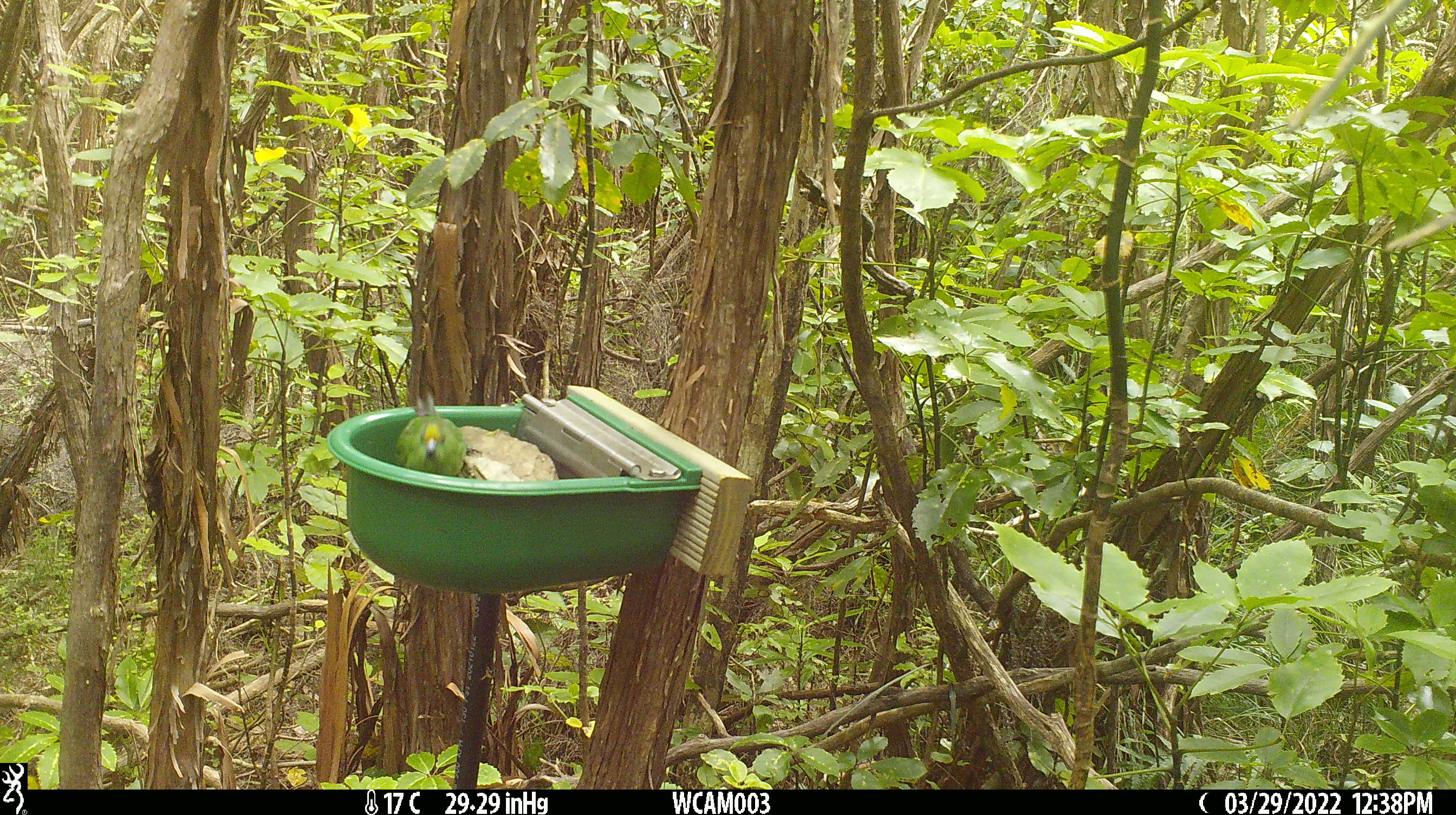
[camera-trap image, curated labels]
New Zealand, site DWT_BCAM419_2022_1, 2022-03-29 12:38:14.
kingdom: Animalia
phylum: Chordata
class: Aves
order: Psittaciformes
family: Psittaculidae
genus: Cyanoramphus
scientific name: Cyanoramphus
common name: parakeet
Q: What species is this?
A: Parakeet (Cyanoramphus).